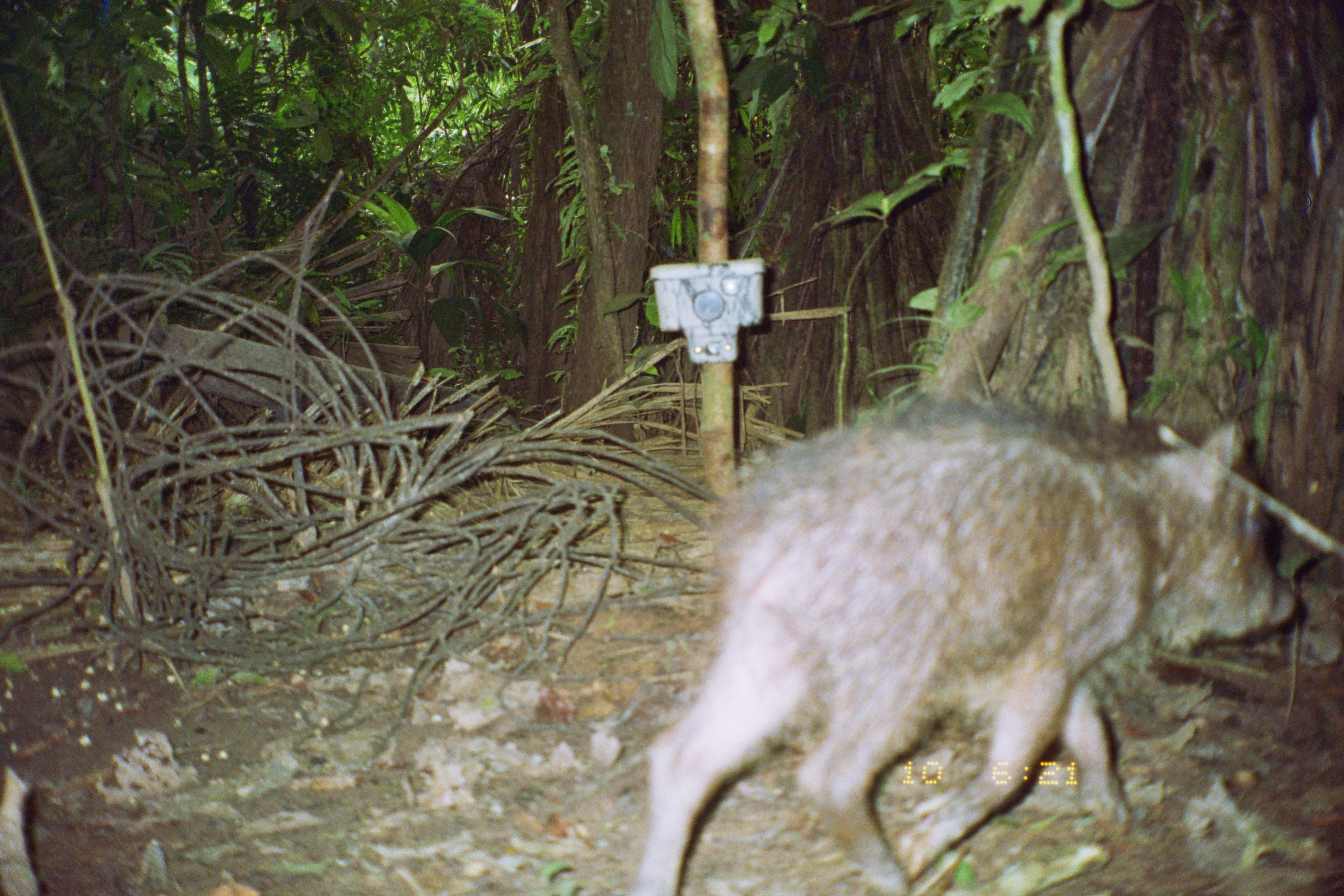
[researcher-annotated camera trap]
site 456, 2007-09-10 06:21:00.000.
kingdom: Animalia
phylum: Chordata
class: Mammalia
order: Artiodactyla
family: Tayassuidae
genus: Tayassu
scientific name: Tayassu pecari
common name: white-lipped peccary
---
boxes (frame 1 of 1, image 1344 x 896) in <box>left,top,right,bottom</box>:
tayassu pecari: <box>620,389,1300,893</box>